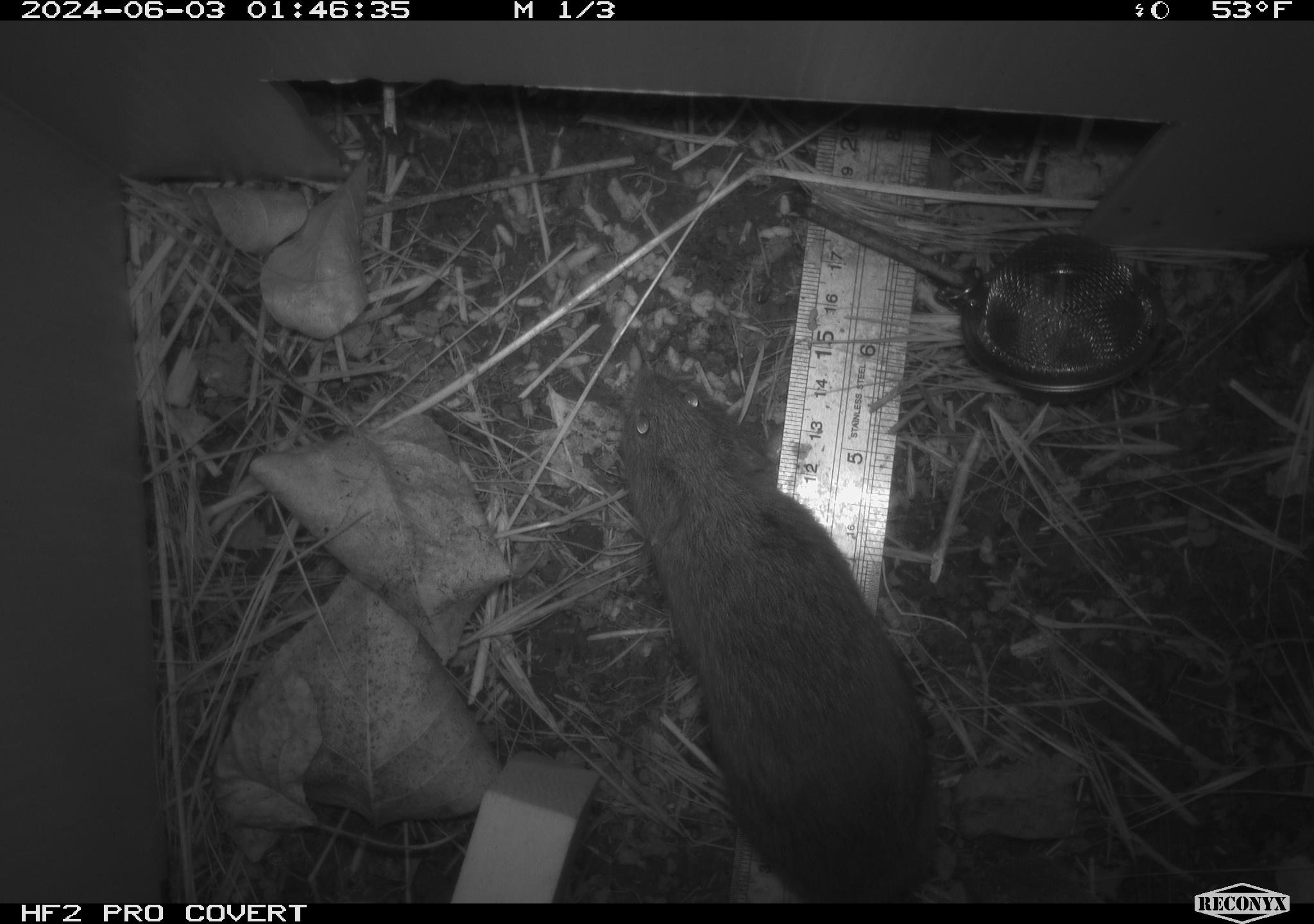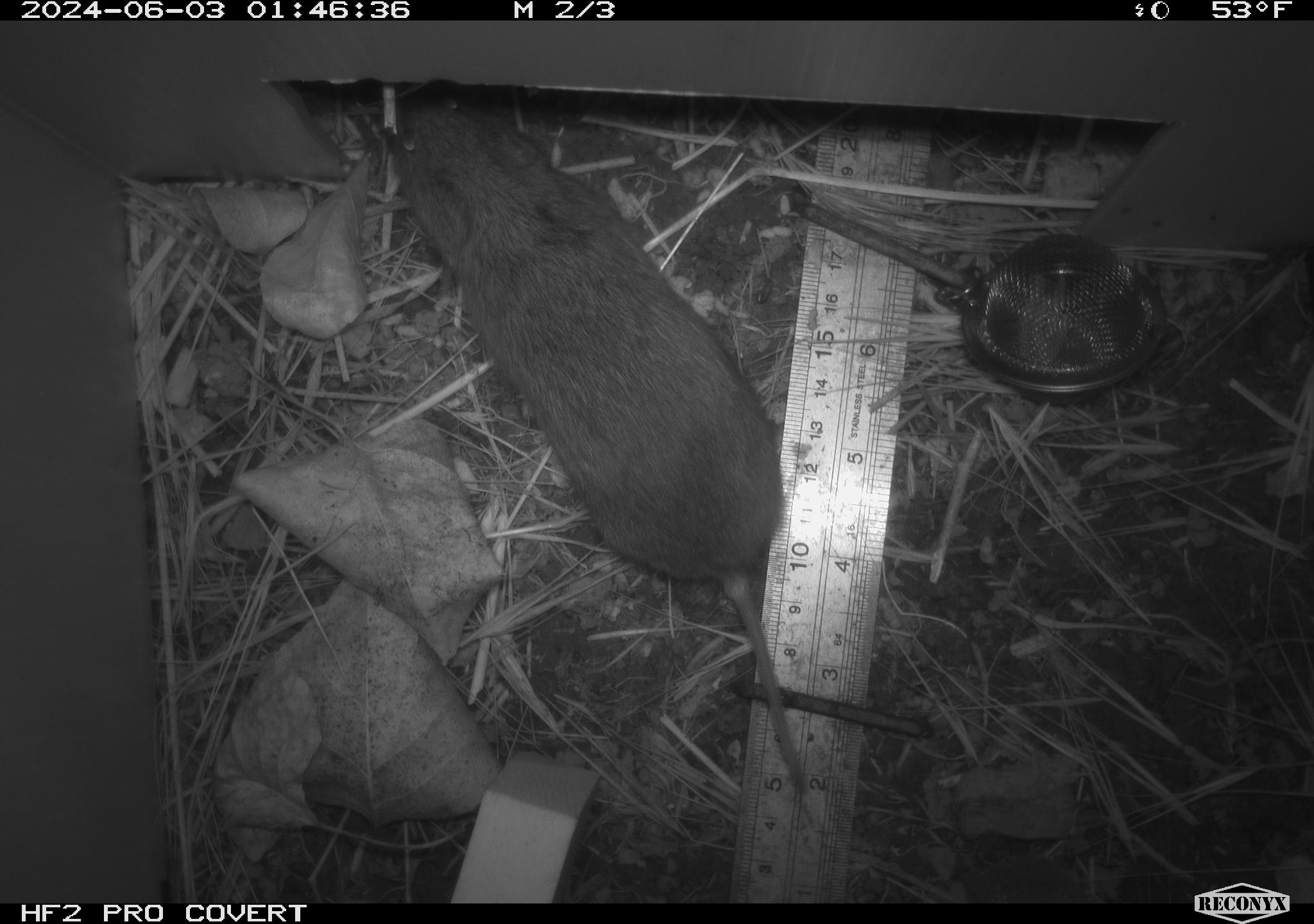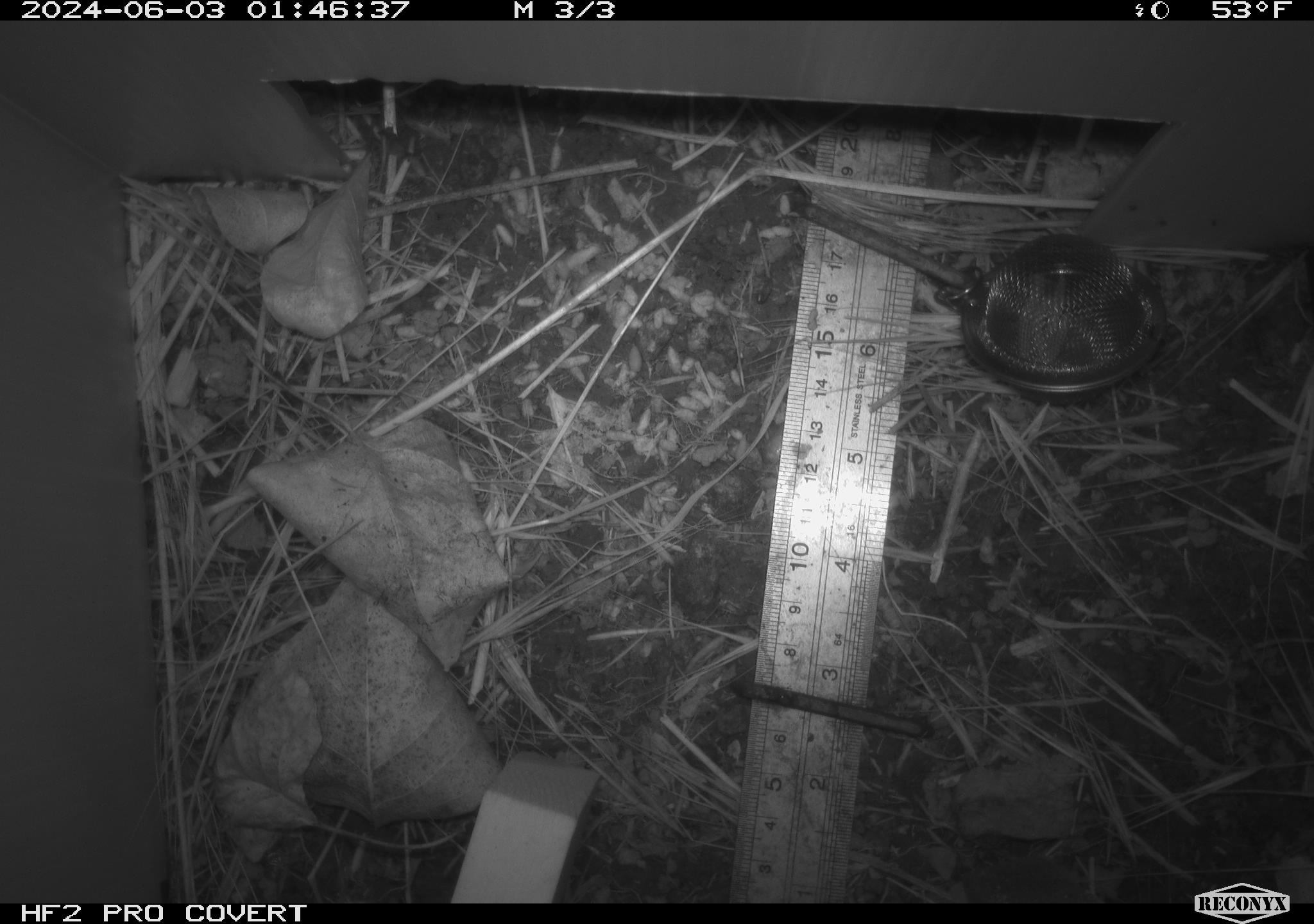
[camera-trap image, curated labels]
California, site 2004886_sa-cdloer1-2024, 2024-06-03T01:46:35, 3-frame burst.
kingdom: Animalia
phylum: Chordata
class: Mammalia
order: Rodentia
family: Cricetidae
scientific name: Arvicolinae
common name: voles, lemmings, and muskrats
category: arvicolinae subfamily